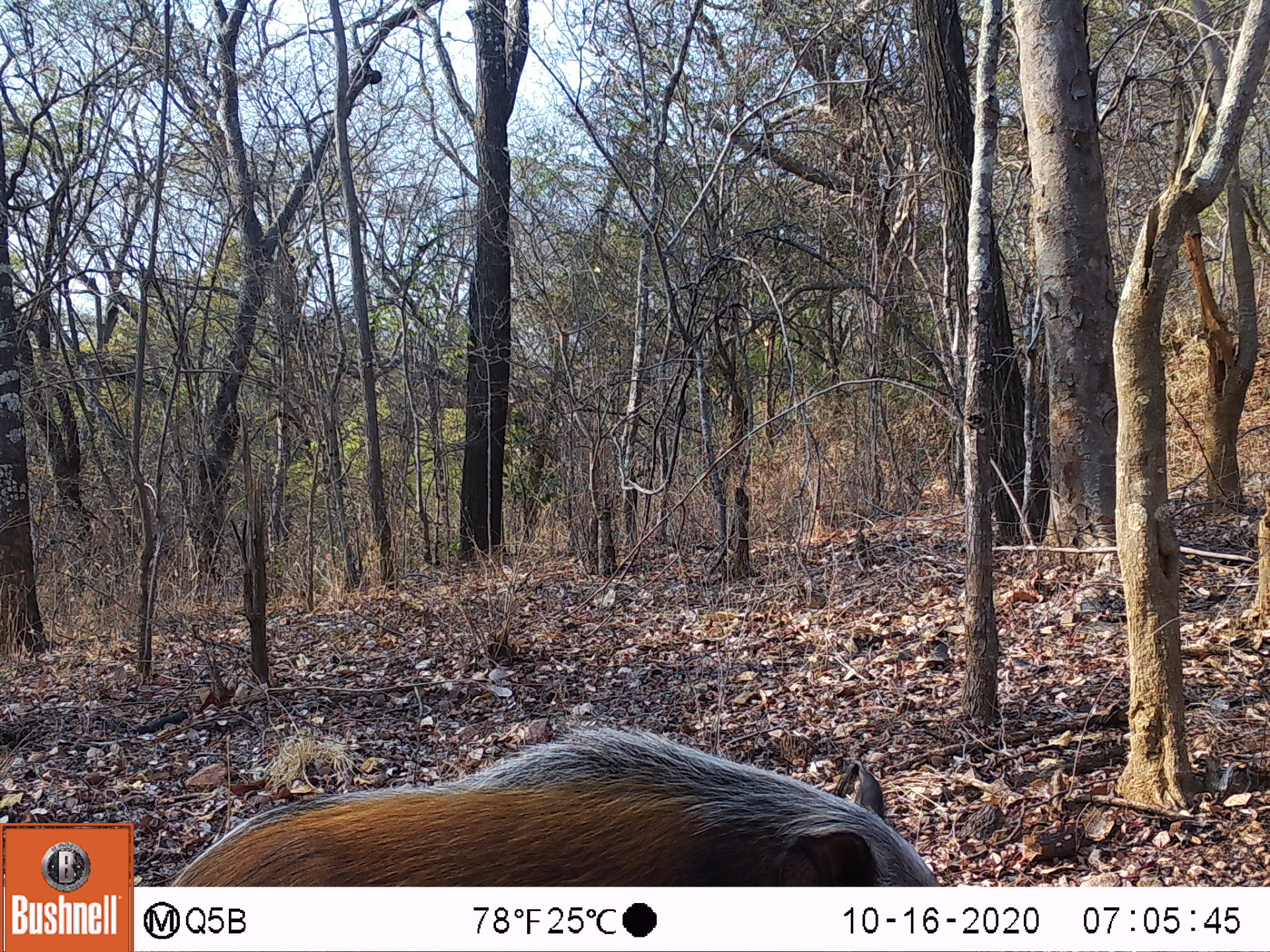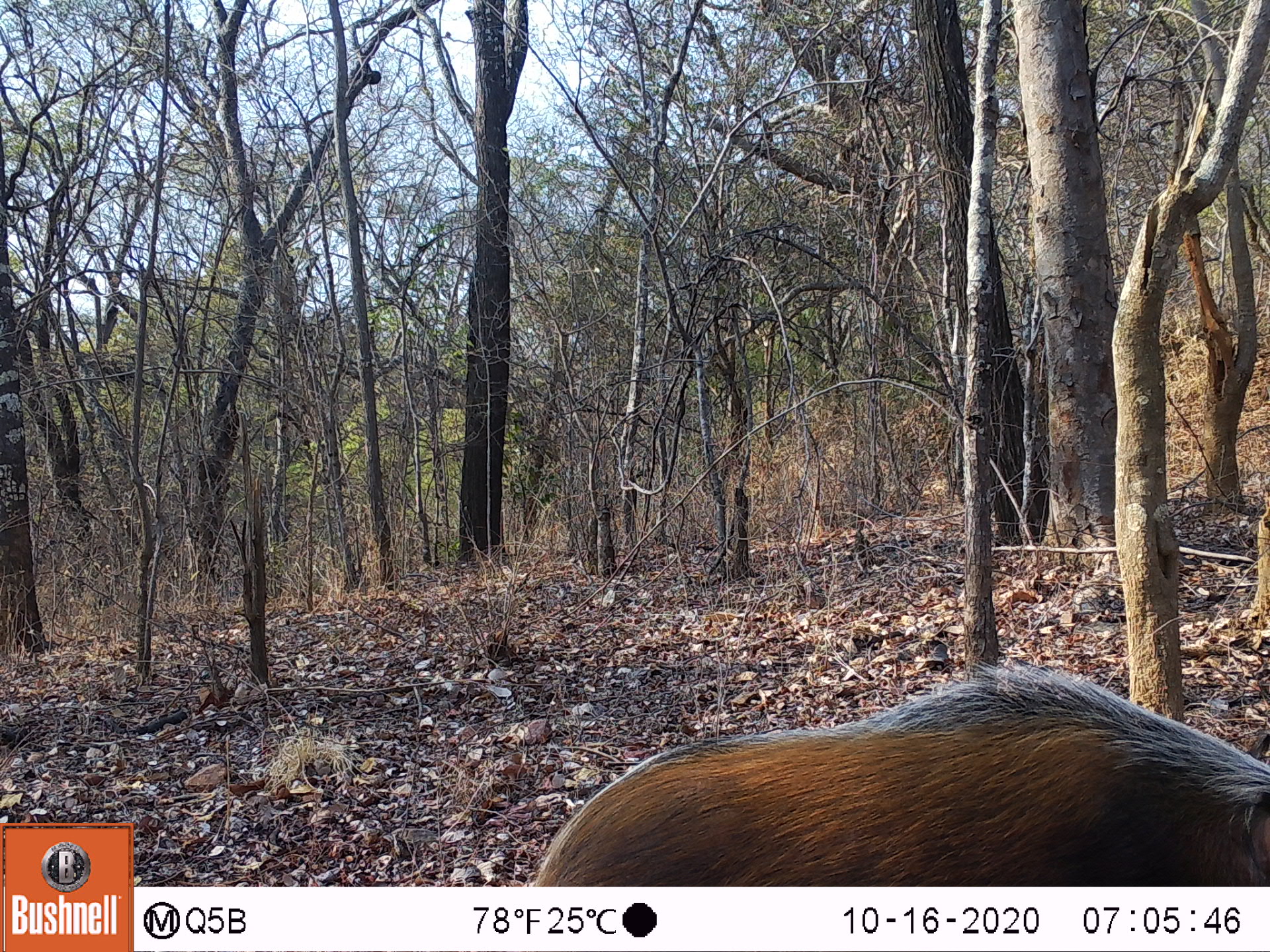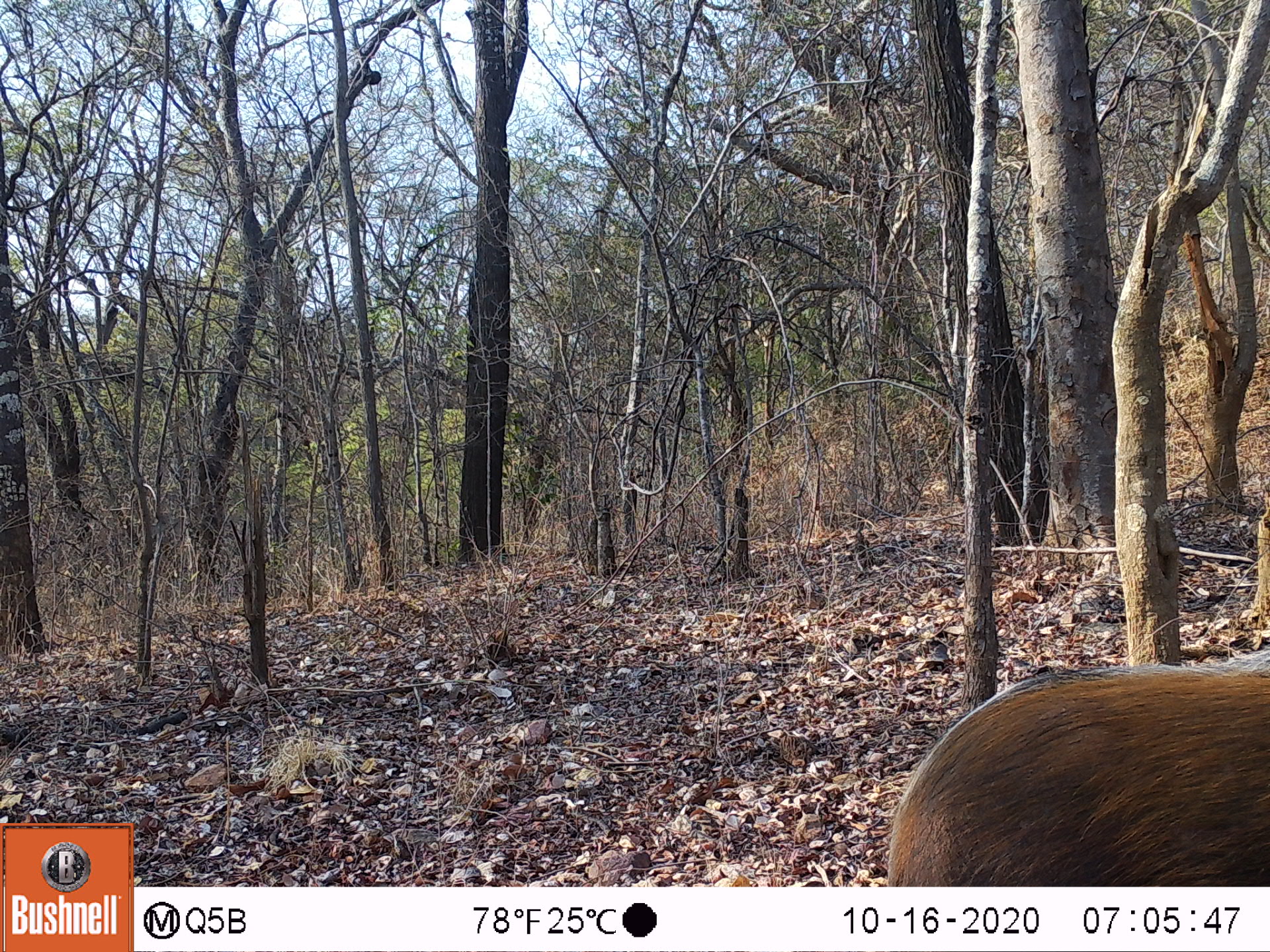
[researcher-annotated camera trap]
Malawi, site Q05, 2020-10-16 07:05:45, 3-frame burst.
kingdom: Animalia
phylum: Chordata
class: Mammalia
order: Artiodactyla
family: Suidae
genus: Potamochoerus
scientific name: Potamochoerus larvatus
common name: bushpig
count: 1